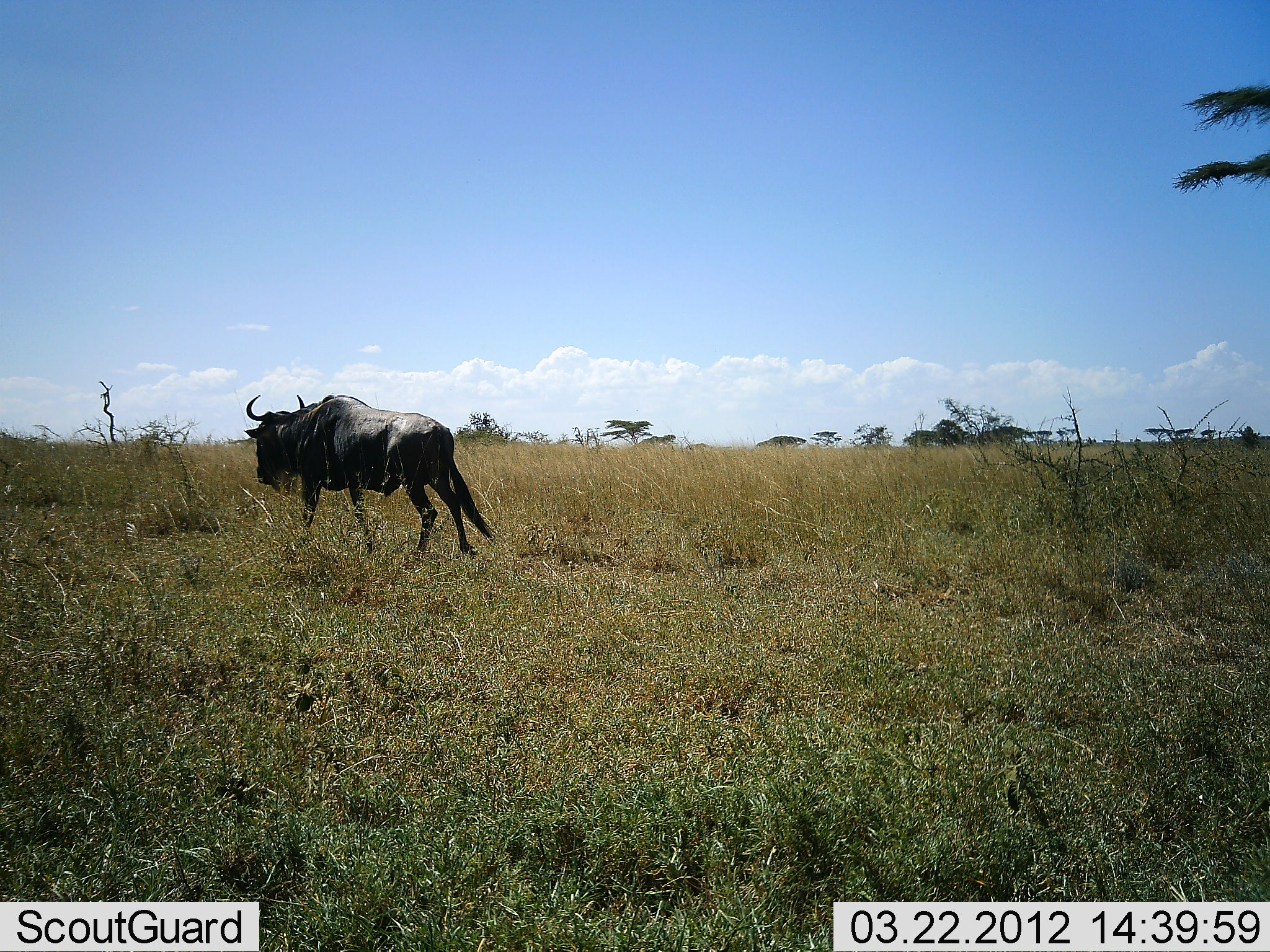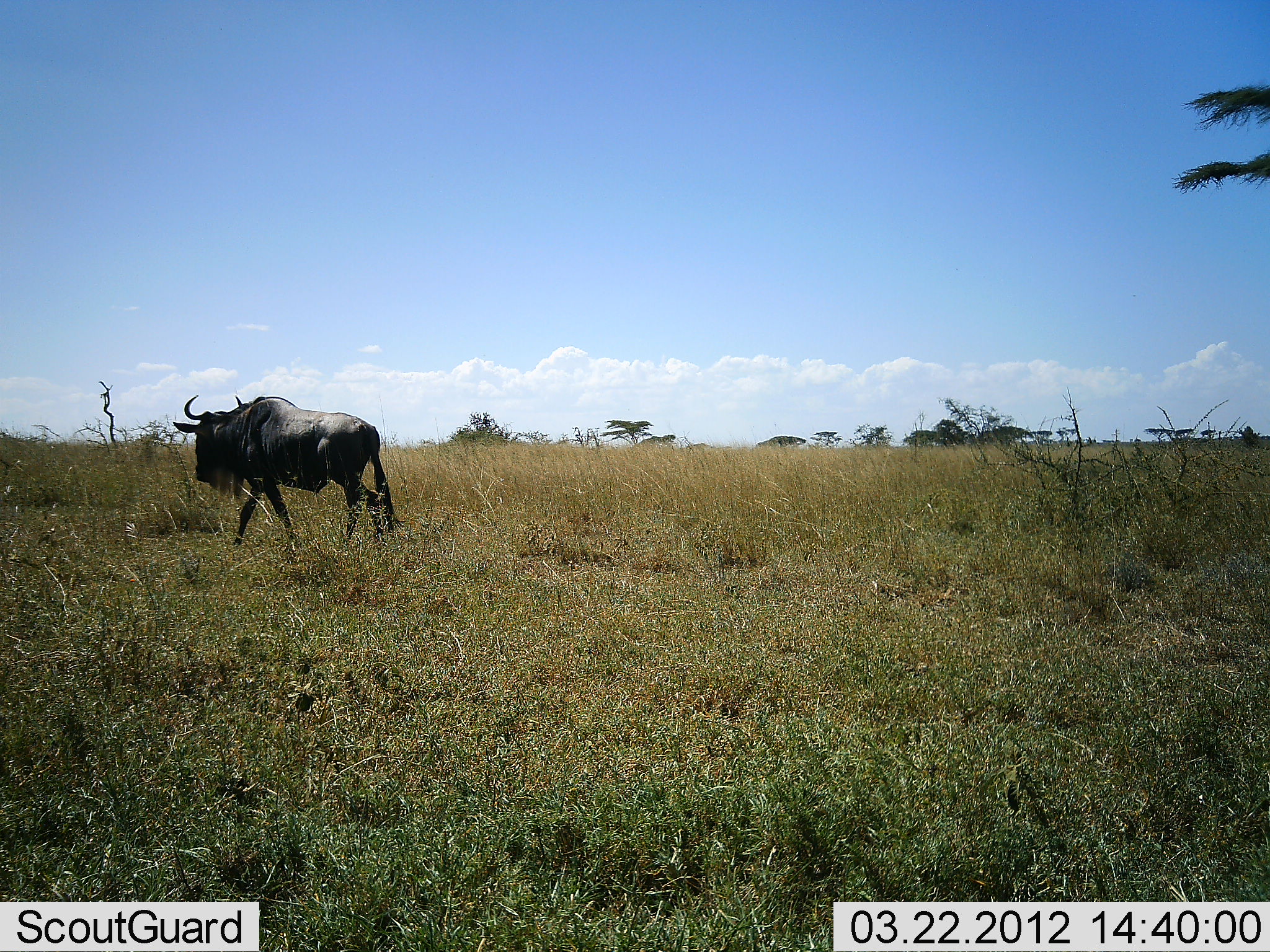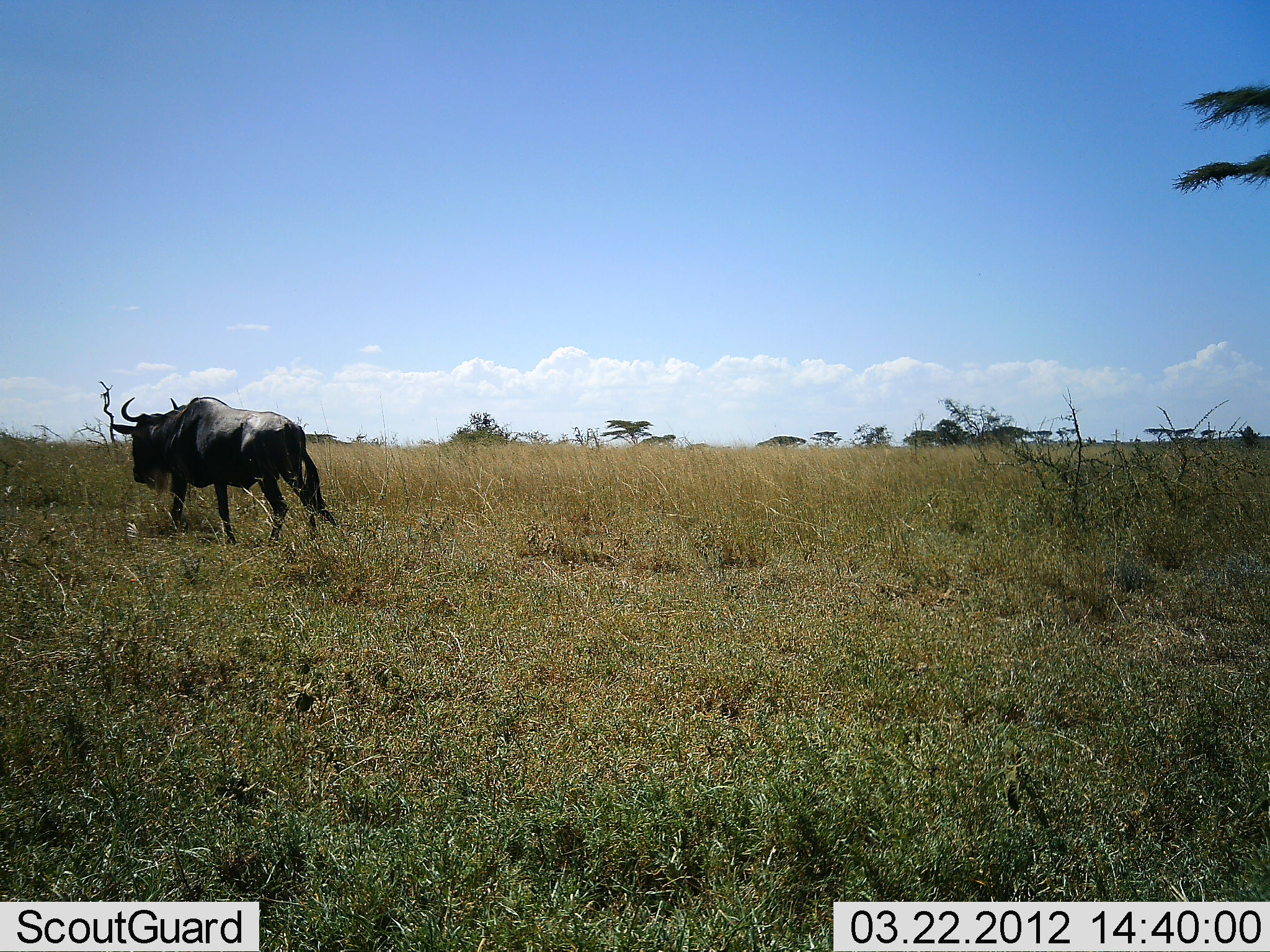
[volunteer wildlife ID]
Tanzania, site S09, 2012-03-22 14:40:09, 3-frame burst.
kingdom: Animalia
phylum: Chordata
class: Mammalia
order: Artiodactyla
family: Bovidae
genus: Connochaetes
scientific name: Connochaetes taurinus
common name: blue wildebeest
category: wildebeest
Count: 1.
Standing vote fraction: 0%.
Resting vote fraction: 4%.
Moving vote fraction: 96%.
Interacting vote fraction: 0%.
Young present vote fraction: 0%.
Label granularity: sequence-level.